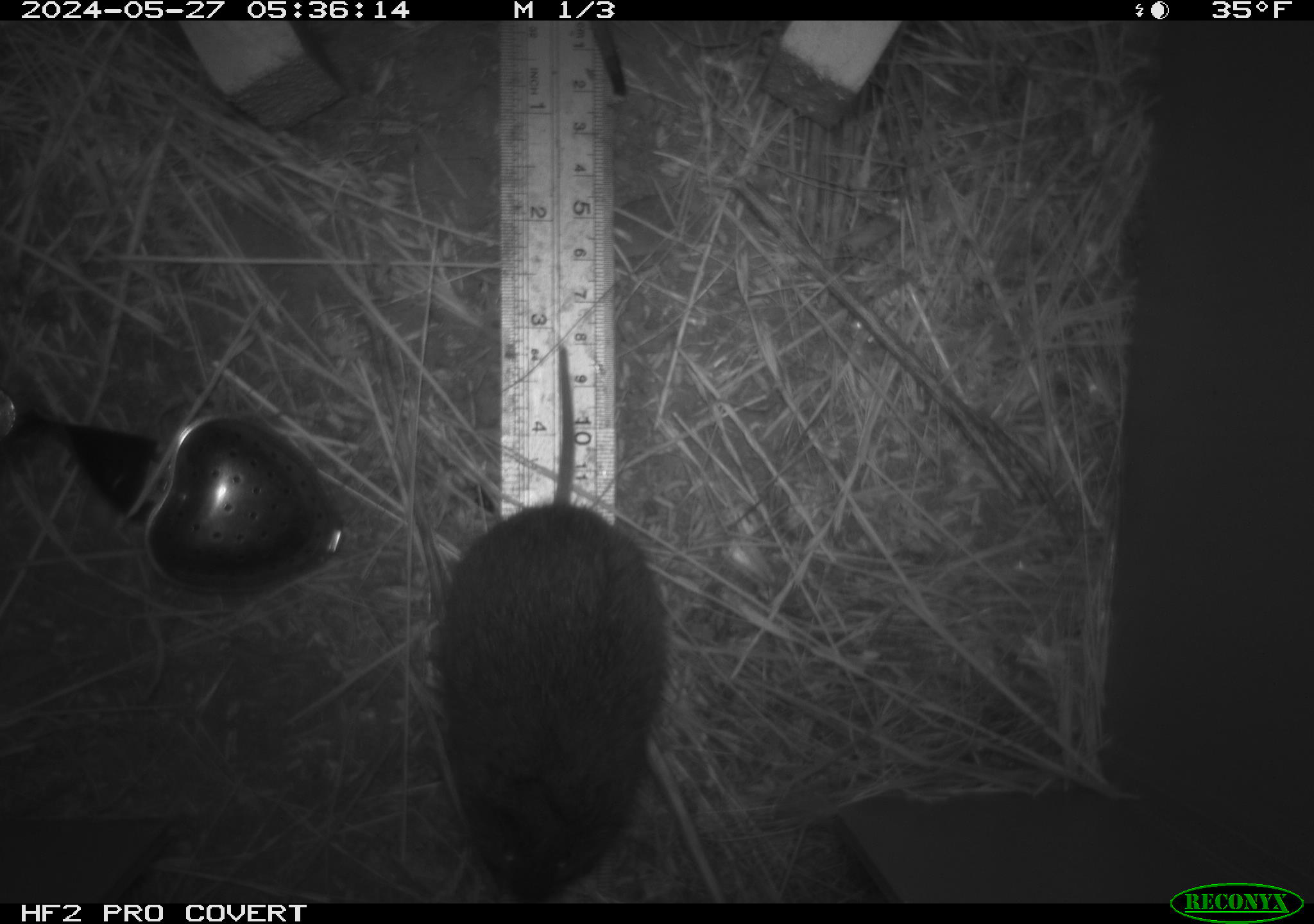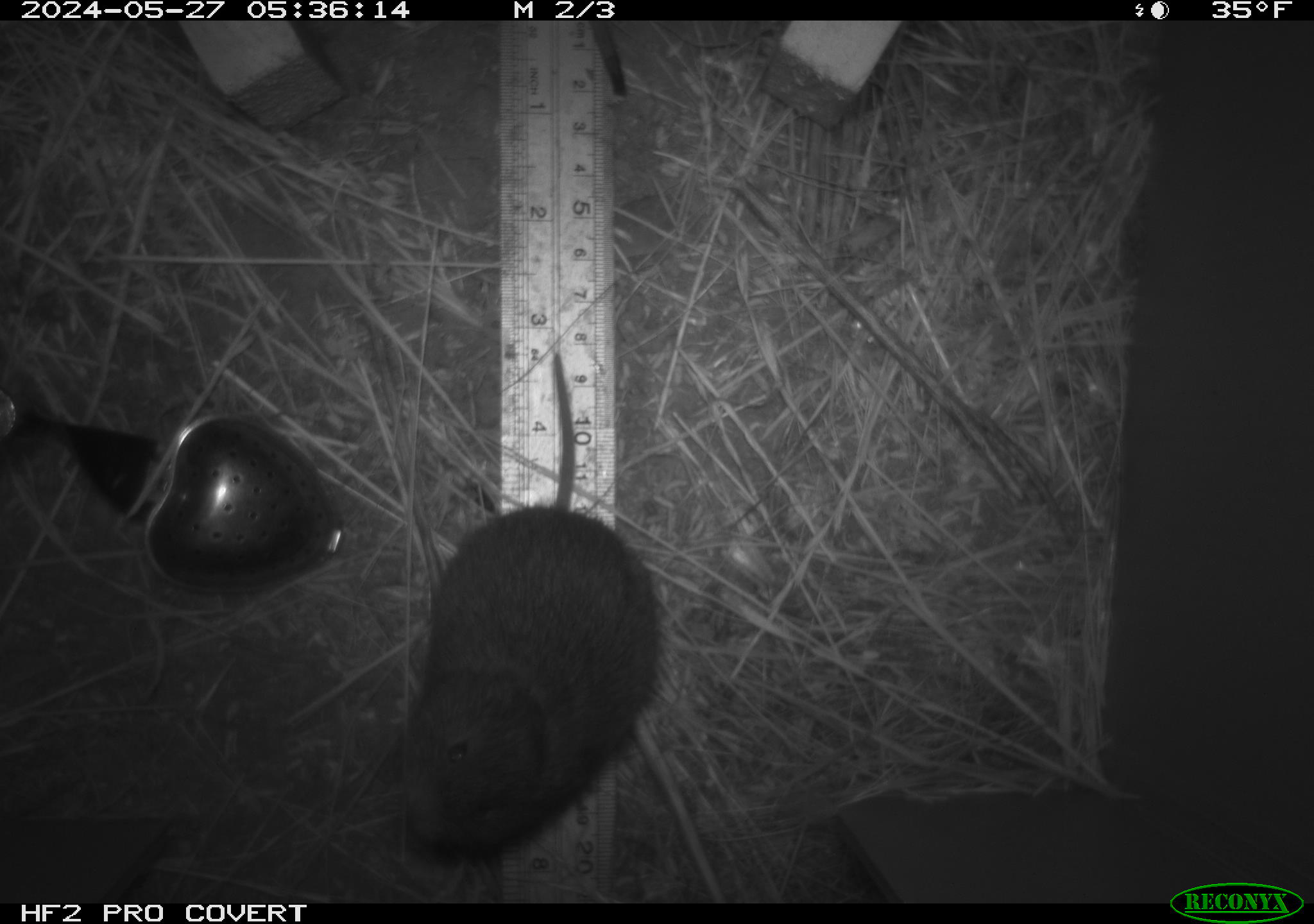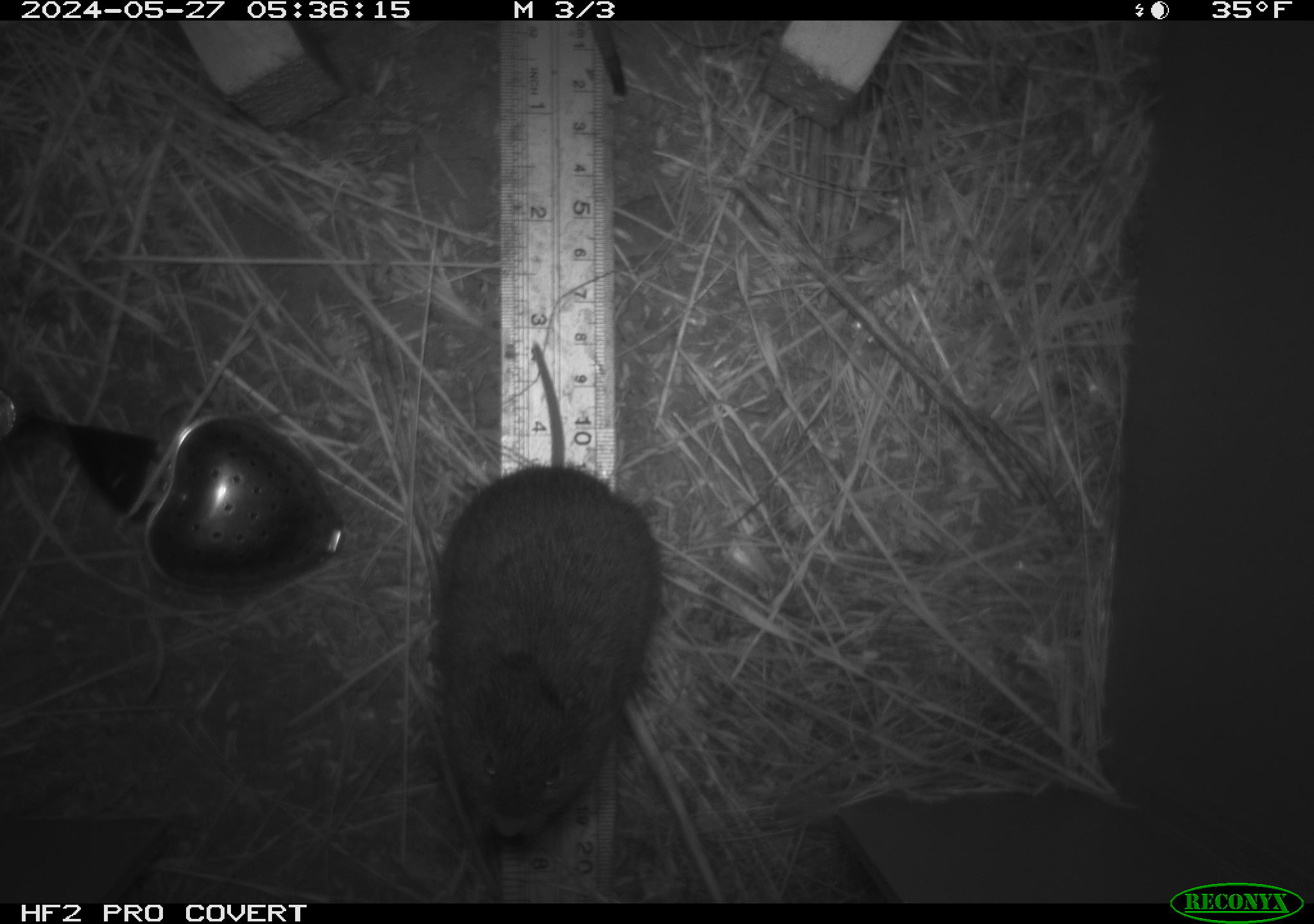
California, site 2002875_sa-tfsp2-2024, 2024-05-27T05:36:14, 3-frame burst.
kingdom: Animalia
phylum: Chordata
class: Mammalia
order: Rodentia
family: Cricetidae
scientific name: Arvicolinae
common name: voles, lemmings, and muskrats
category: arvicolinae subfamily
Arvicolinae subfamily (voles, lemmings, and muskrats) (Arvicolinae).